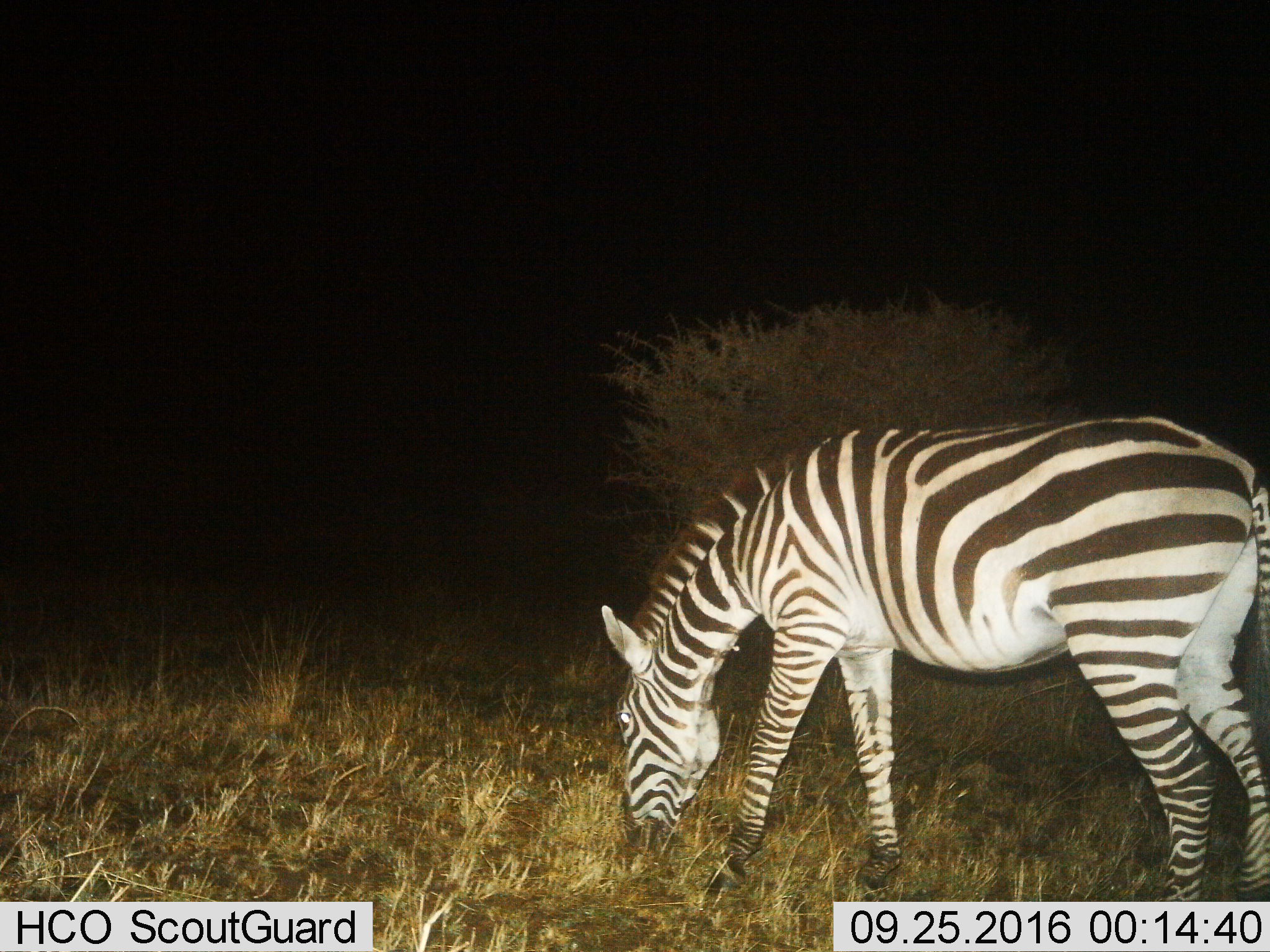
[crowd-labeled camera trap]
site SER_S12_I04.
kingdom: Animalia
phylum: Chordata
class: Mammalia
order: Perissodactyla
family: Equidae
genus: Equus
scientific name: Equus quagga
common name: plains zebra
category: zebraplains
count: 1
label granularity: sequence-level